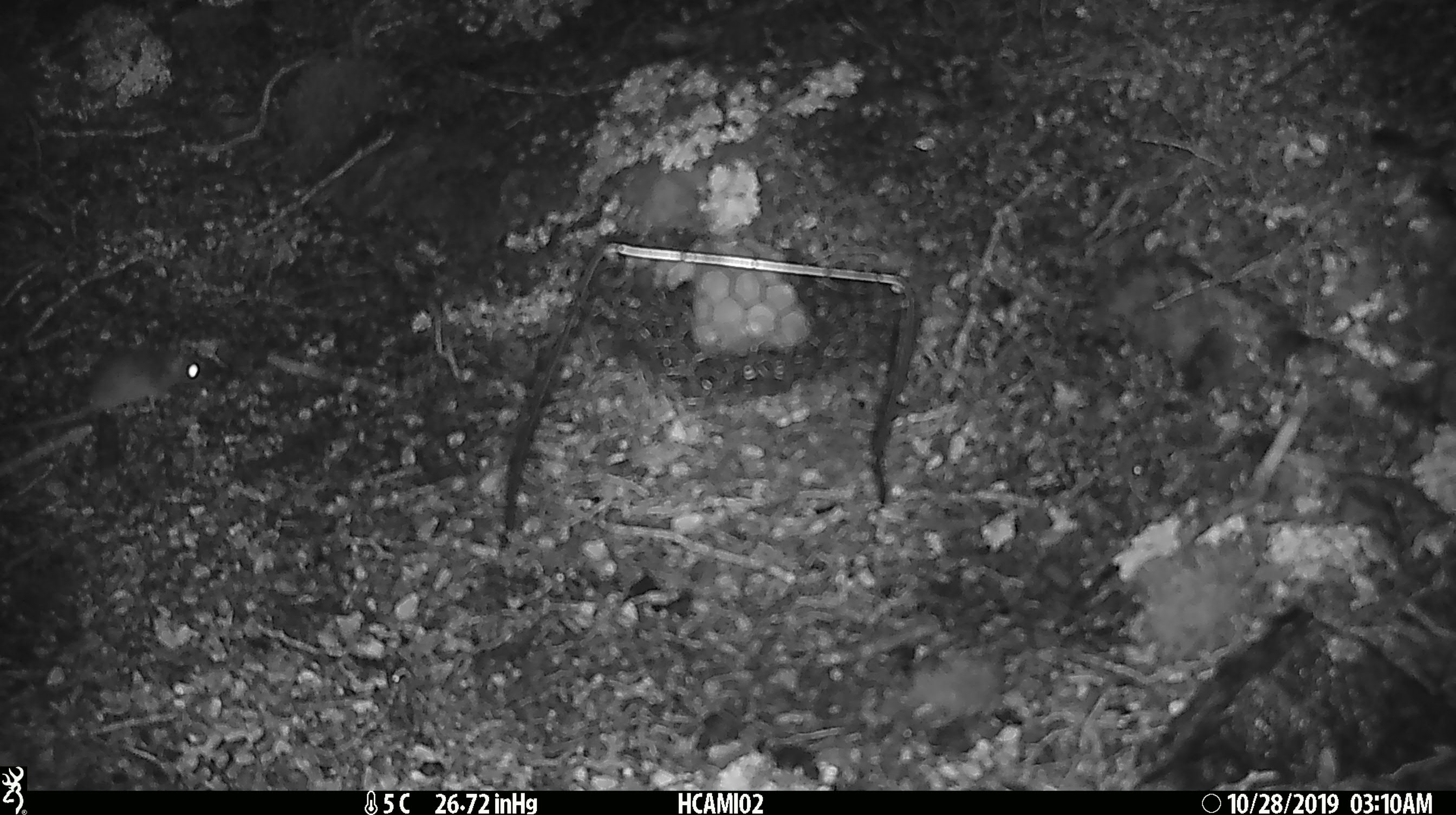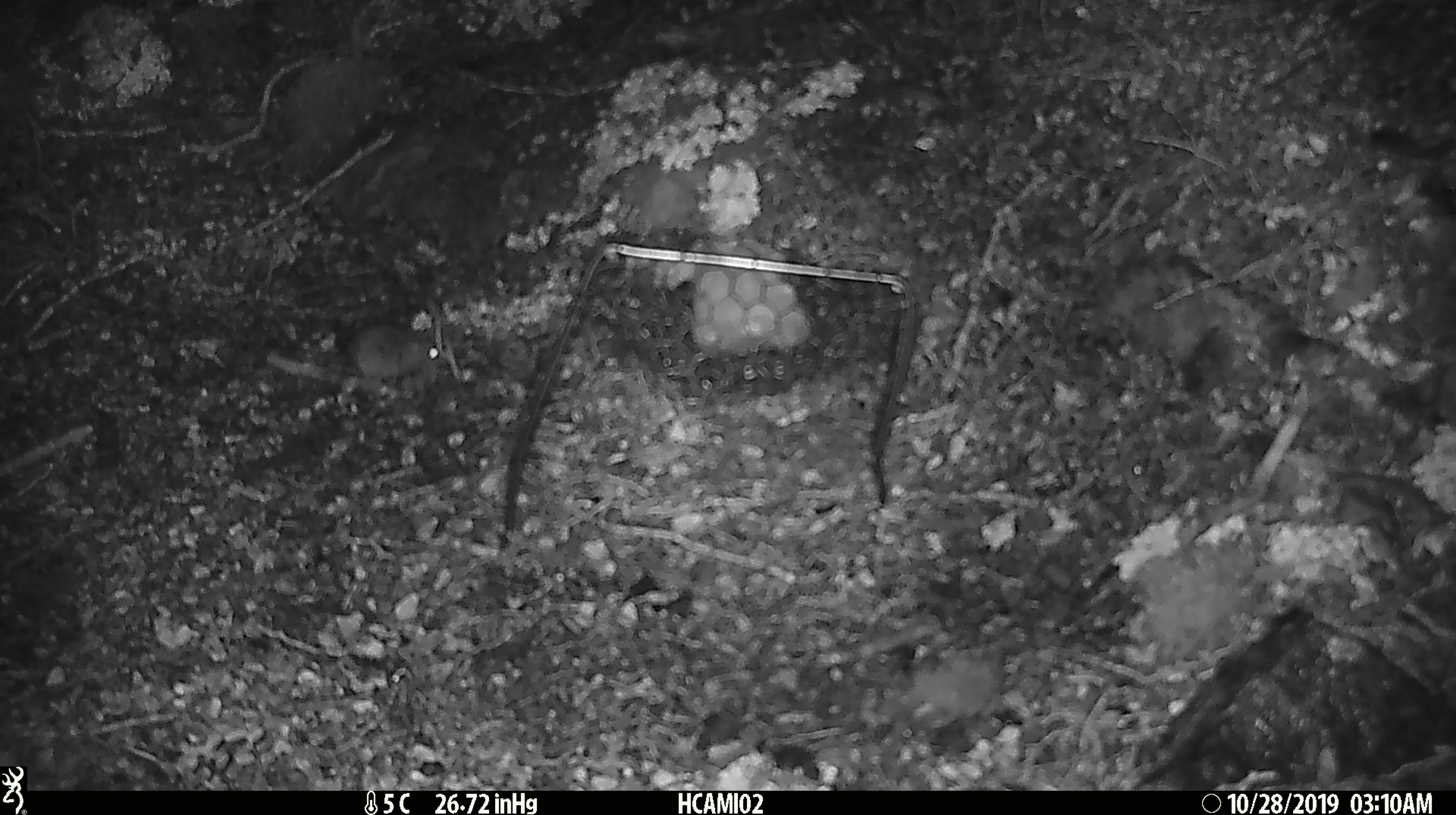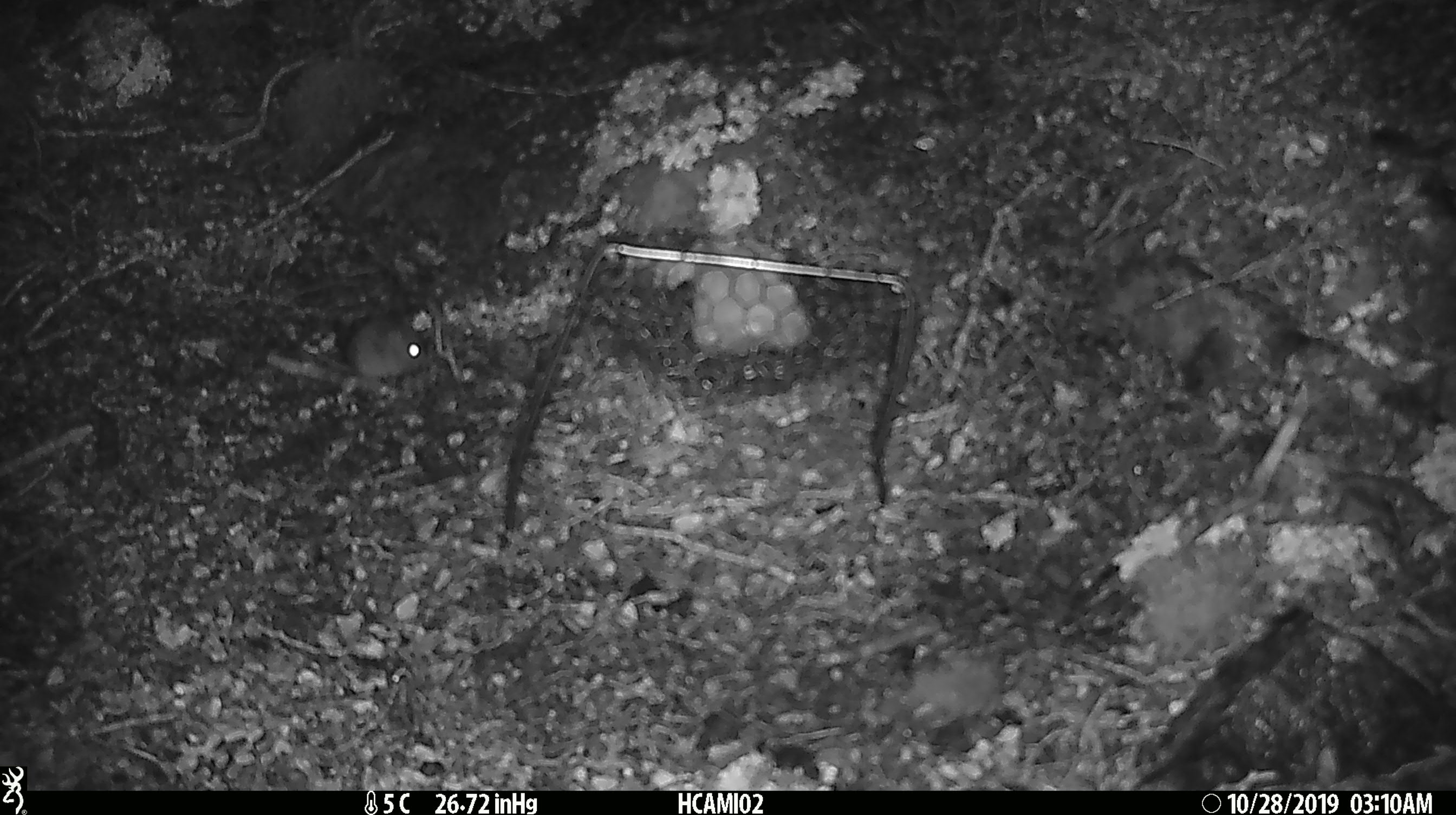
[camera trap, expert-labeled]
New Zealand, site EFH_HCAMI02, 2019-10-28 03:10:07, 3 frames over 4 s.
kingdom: Animalia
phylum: Chordata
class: Mammalia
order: Rodentia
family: Muridae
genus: Mus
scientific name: Mus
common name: mouse